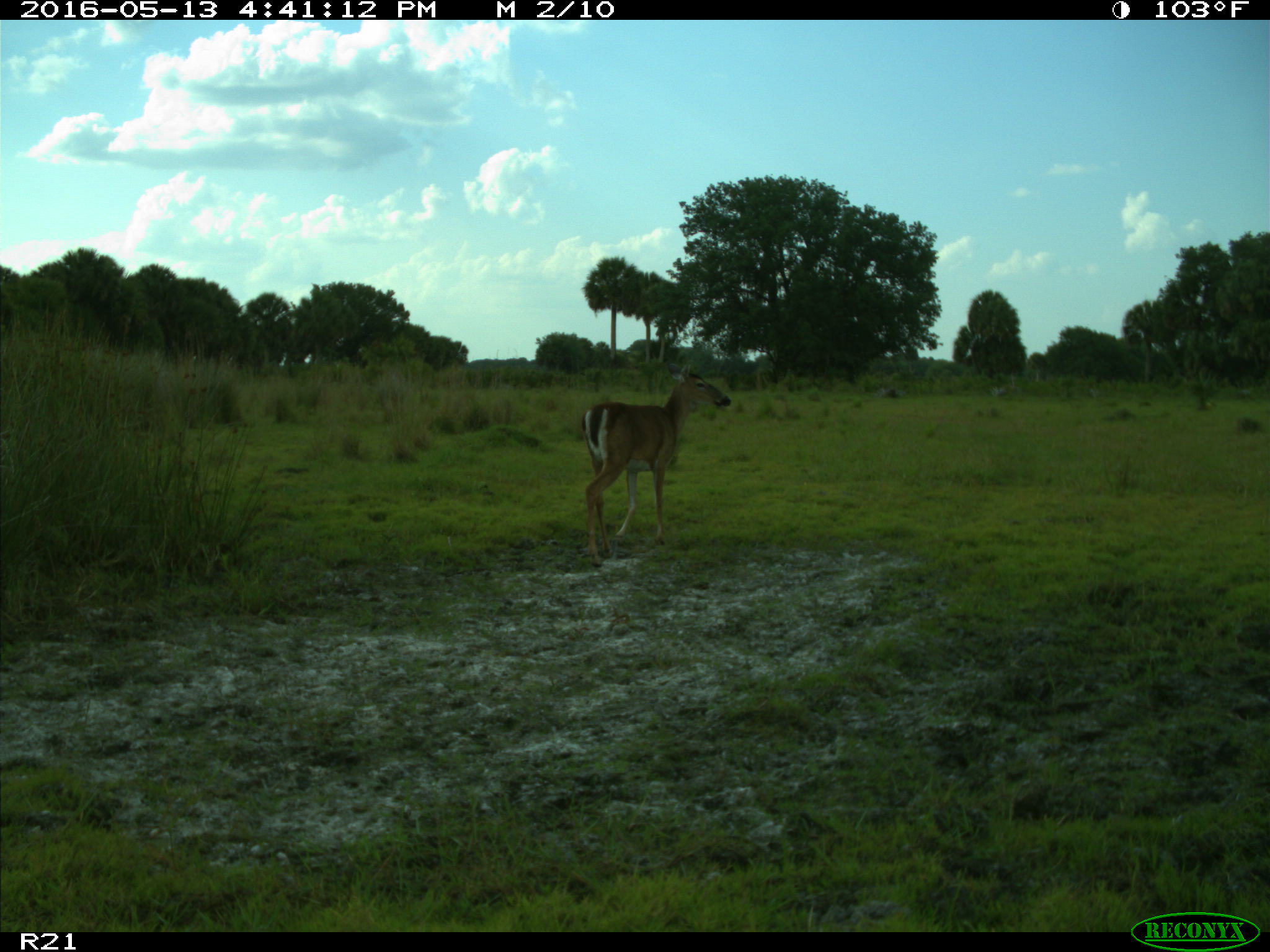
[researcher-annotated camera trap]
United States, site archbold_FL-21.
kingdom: Animalia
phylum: Chordata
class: Mammalia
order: Artiodactyla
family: Cervidae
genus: Odocoileus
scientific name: Odocoileus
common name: deer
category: unidentified deer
Unidentified deer (deer) (Odocoileus).